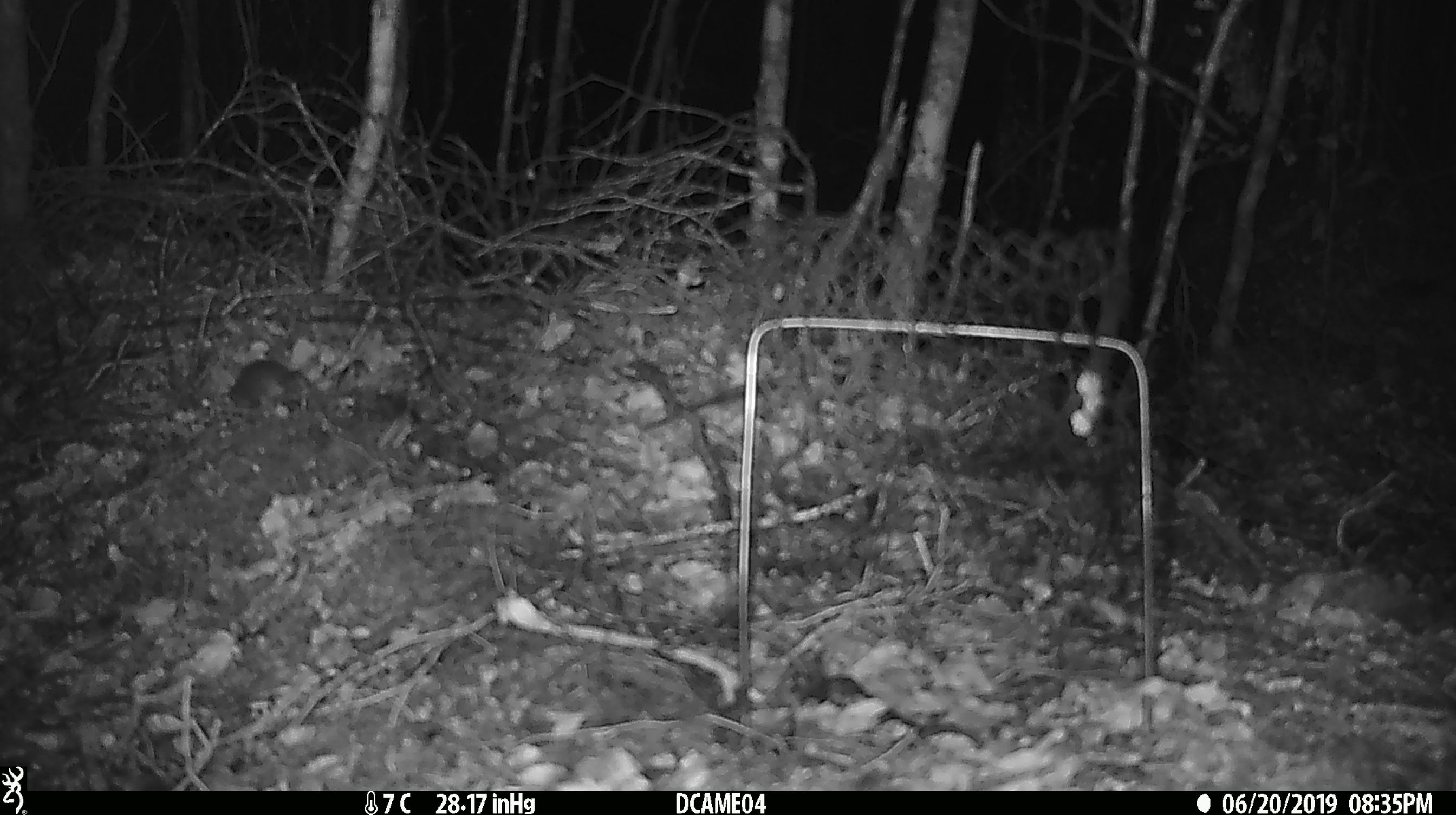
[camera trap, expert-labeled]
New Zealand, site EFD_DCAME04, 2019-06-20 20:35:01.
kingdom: Animalia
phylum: Chordata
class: Mammalia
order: Rodentia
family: Muridae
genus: Mus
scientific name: Mus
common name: mouse